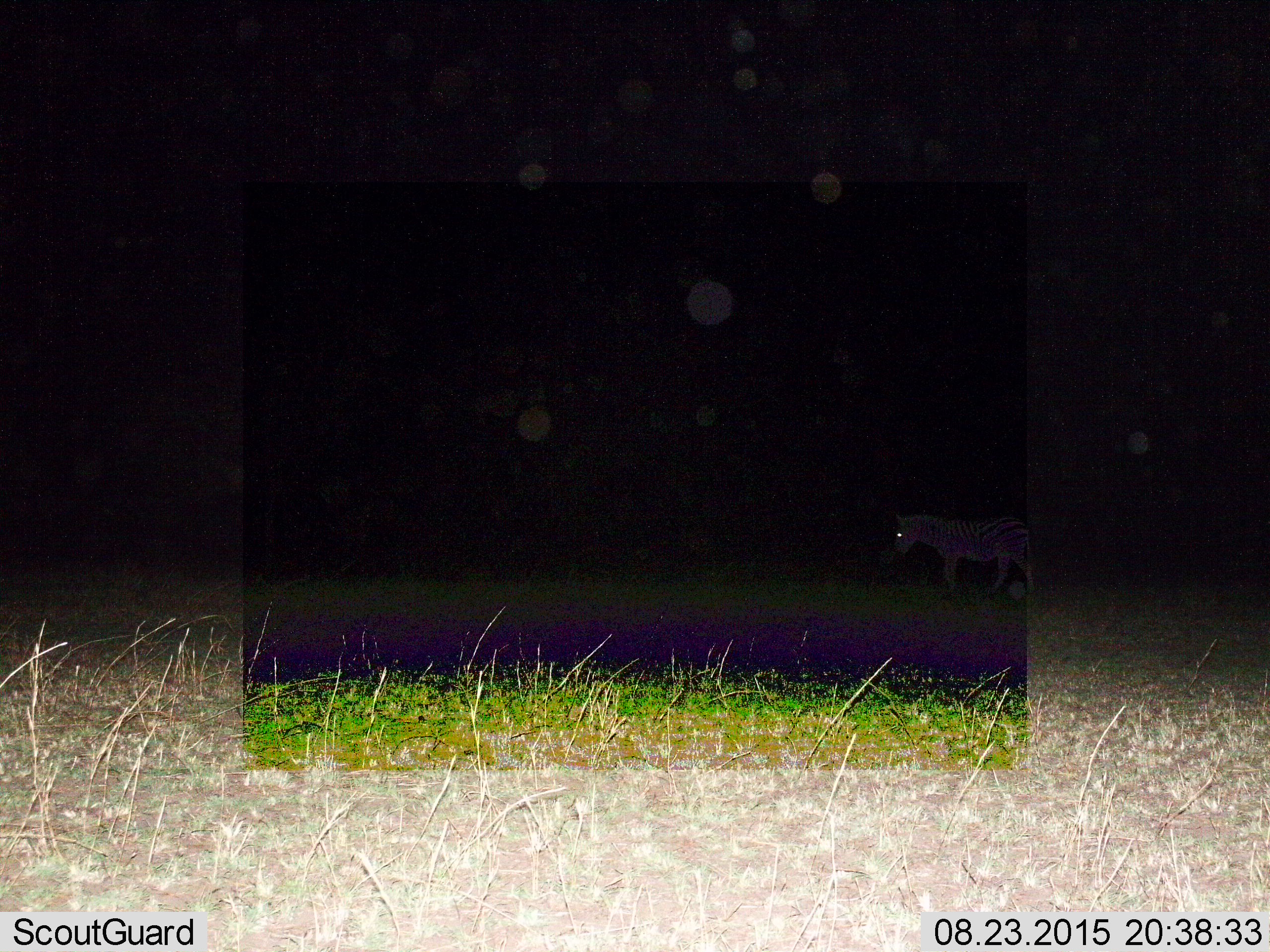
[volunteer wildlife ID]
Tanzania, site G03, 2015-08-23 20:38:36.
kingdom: Animalia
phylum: Chordata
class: Mammalia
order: Perissodactyla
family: Equidae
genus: Equus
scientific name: Equus quagga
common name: plains zebra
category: zebra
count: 1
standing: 33%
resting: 0%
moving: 72%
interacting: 0%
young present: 0%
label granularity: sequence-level